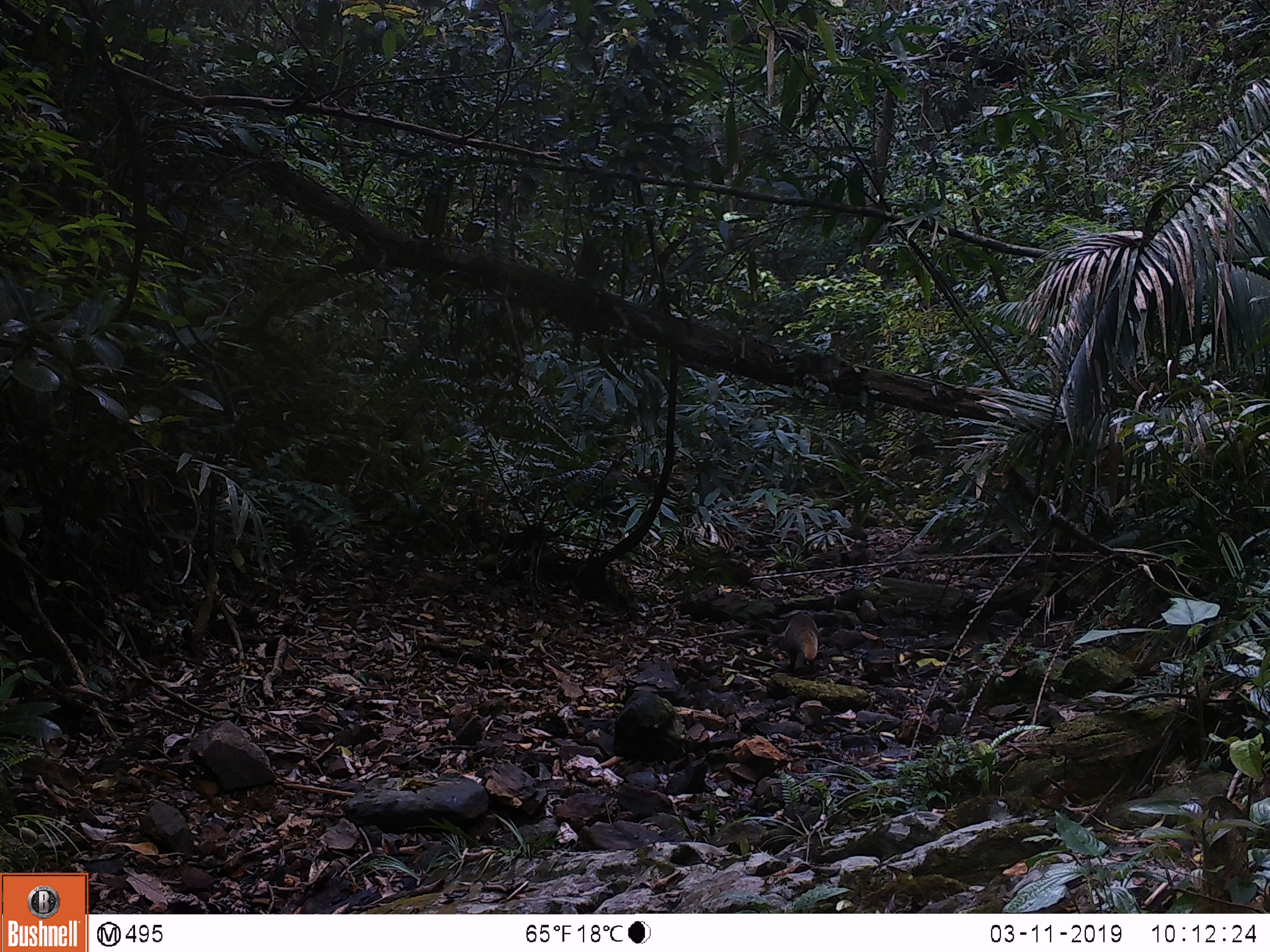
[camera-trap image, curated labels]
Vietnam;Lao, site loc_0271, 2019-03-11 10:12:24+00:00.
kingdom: Animalia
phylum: Chordata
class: Mammalia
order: Carnivora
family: Herpestidae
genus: Urva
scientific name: Urva urva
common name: crab-eating mongoose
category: crab eating mongoose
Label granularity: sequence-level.